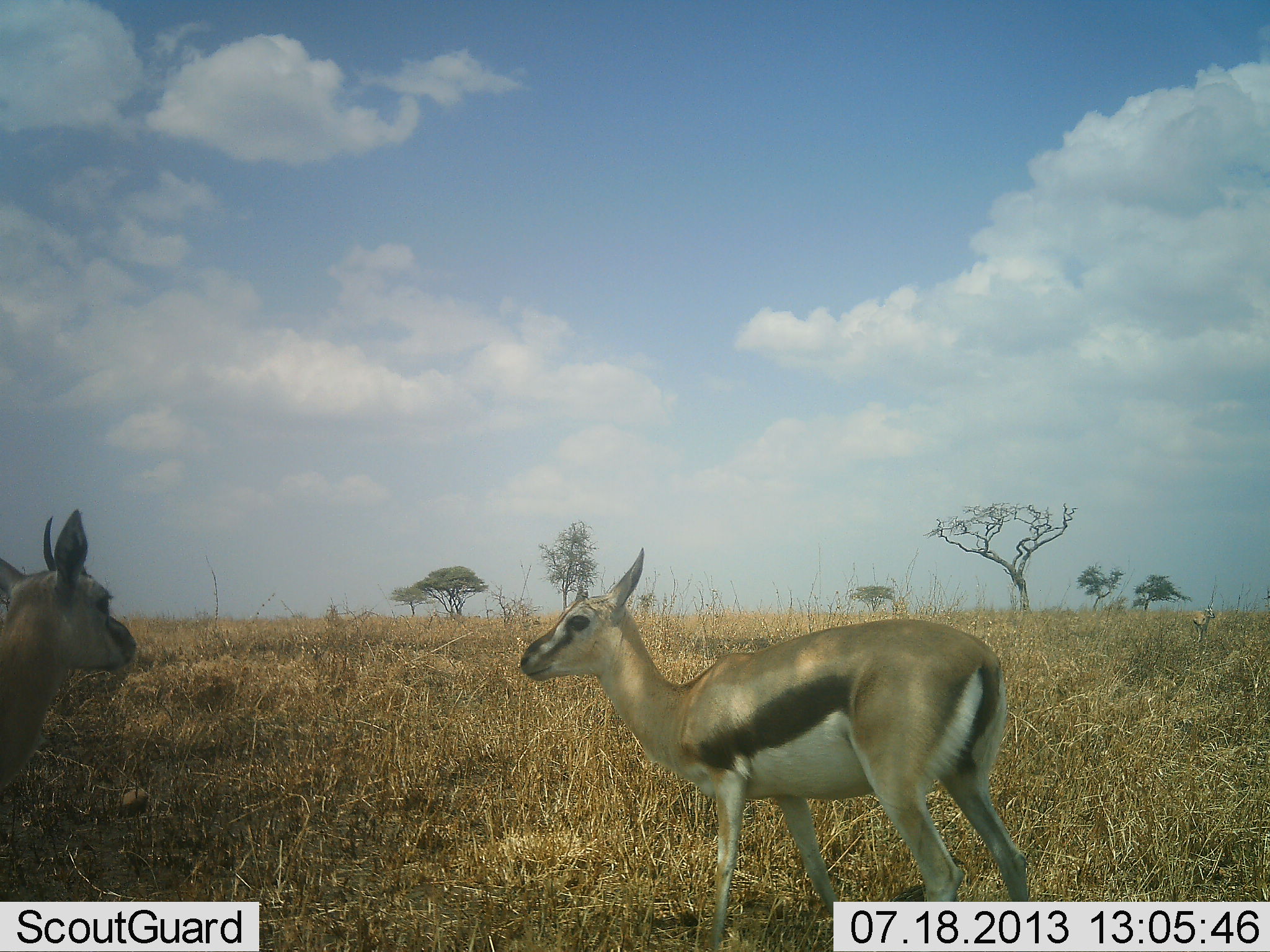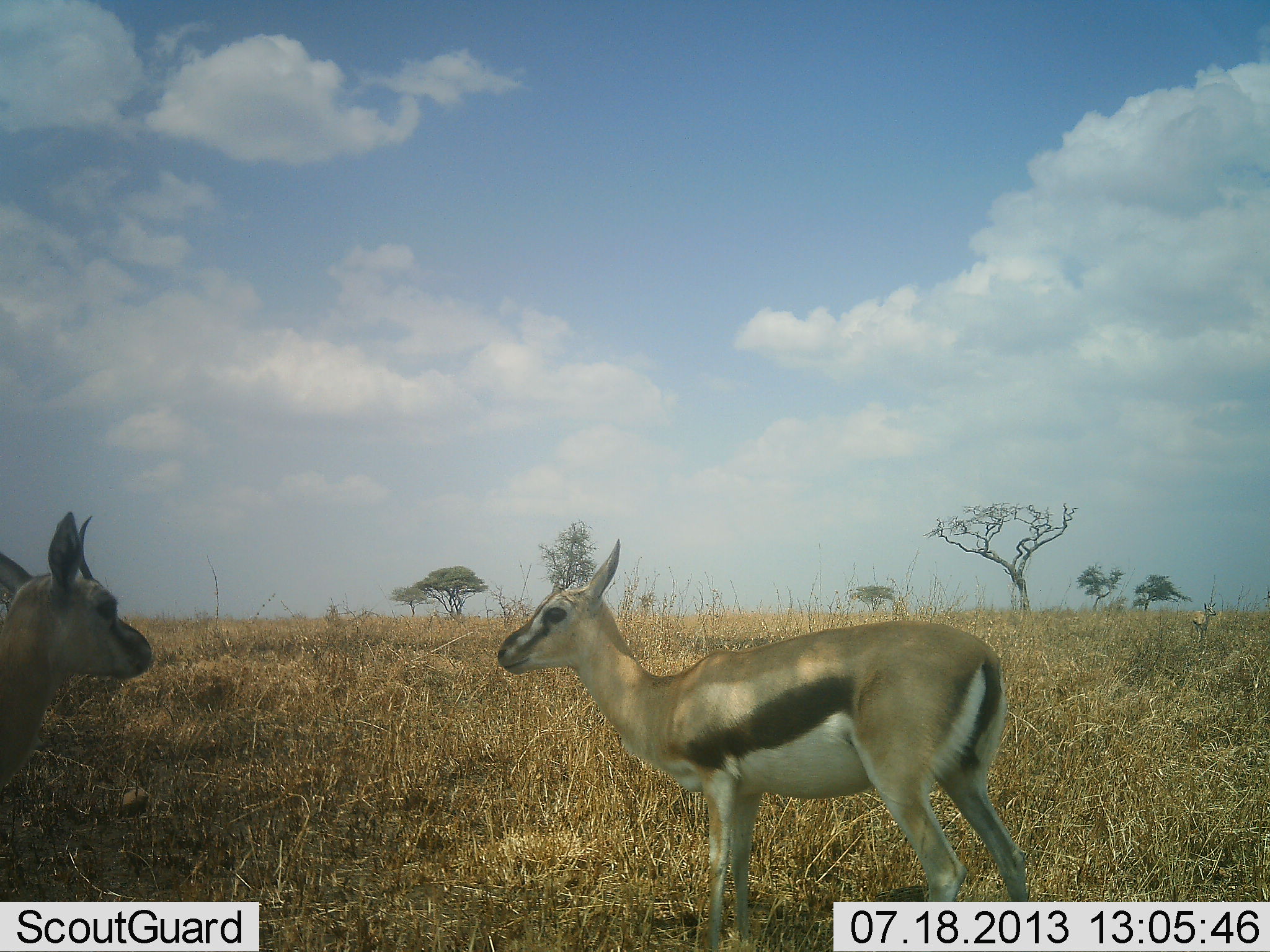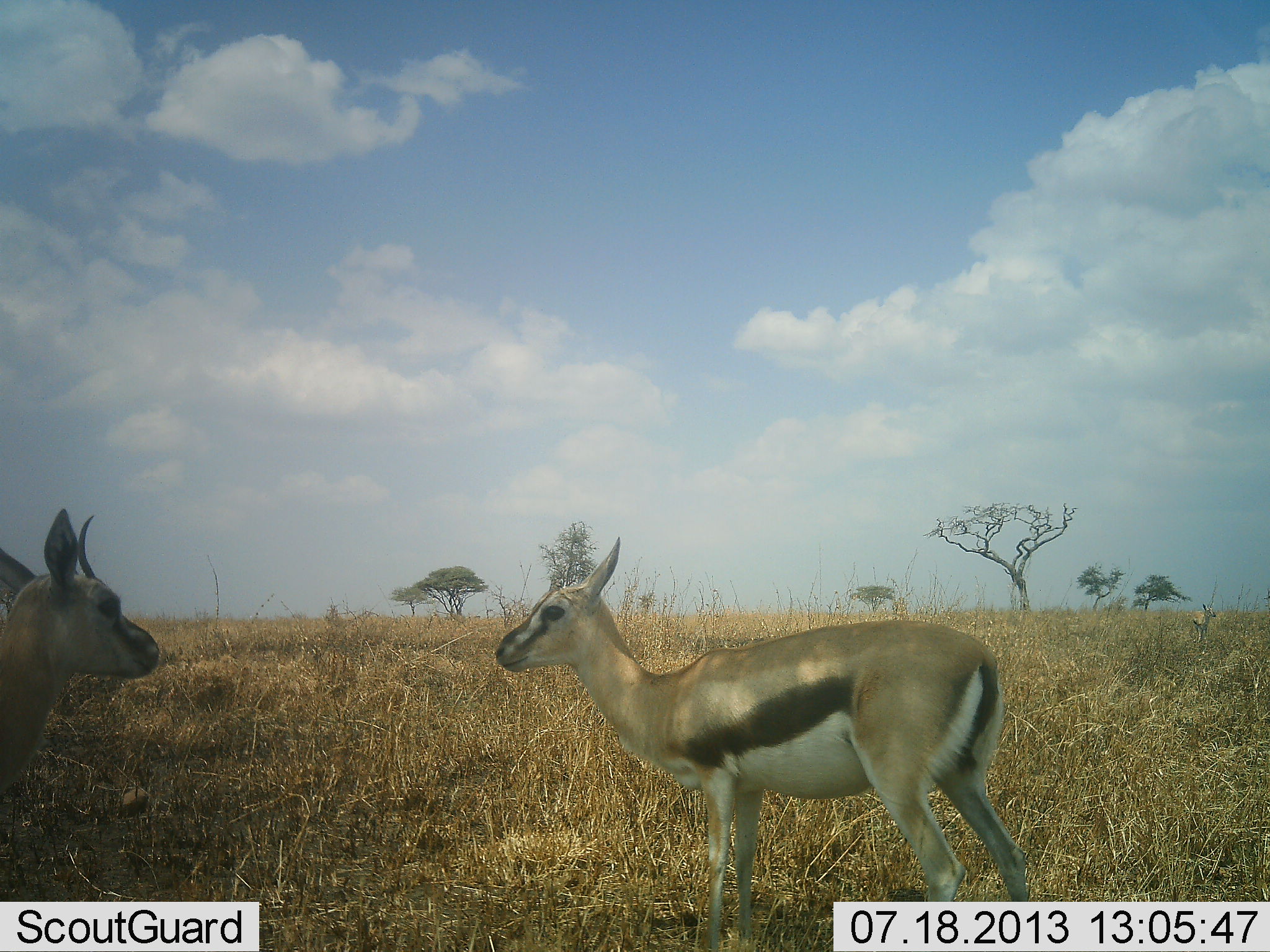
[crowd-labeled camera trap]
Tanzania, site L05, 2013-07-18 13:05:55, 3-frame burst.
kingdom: Animalia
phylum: Chordata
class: Mammalia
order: Artiodactyla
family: Bovidae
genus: Eudorcas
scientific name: Eudorcas thomsonii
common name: thomson's gazelle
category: gazellethomsons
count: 2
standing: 100%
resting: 0%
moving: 0%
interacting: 0%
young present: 11%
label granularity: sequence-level